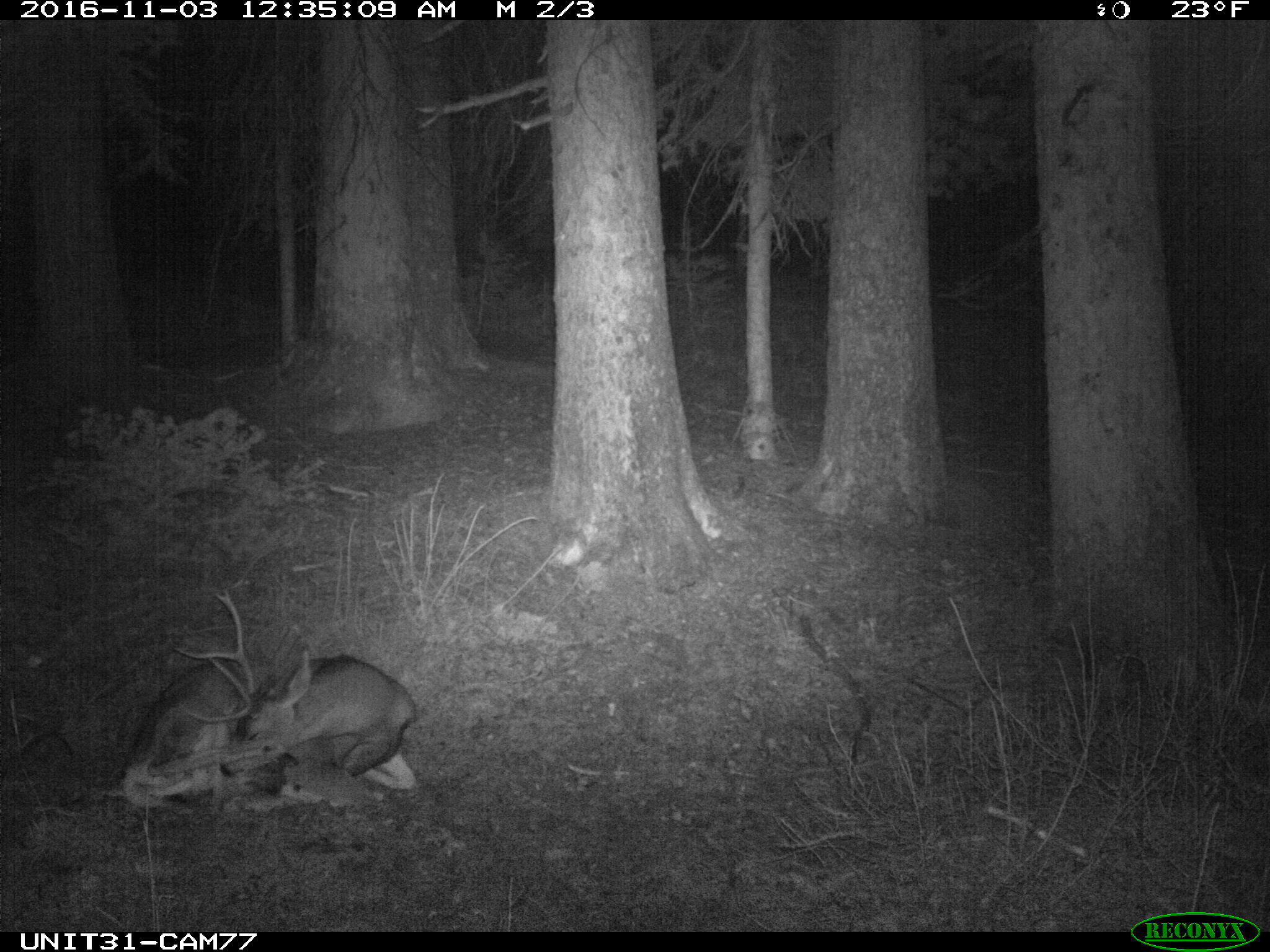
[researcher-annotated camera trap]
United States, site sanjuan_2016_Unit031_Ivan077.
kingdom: Animalia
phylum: Chordata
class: Mammalia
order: Artiodactyla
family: Cervidae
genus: Odocoileus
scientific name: Odocoileus hemionus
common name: mule deer